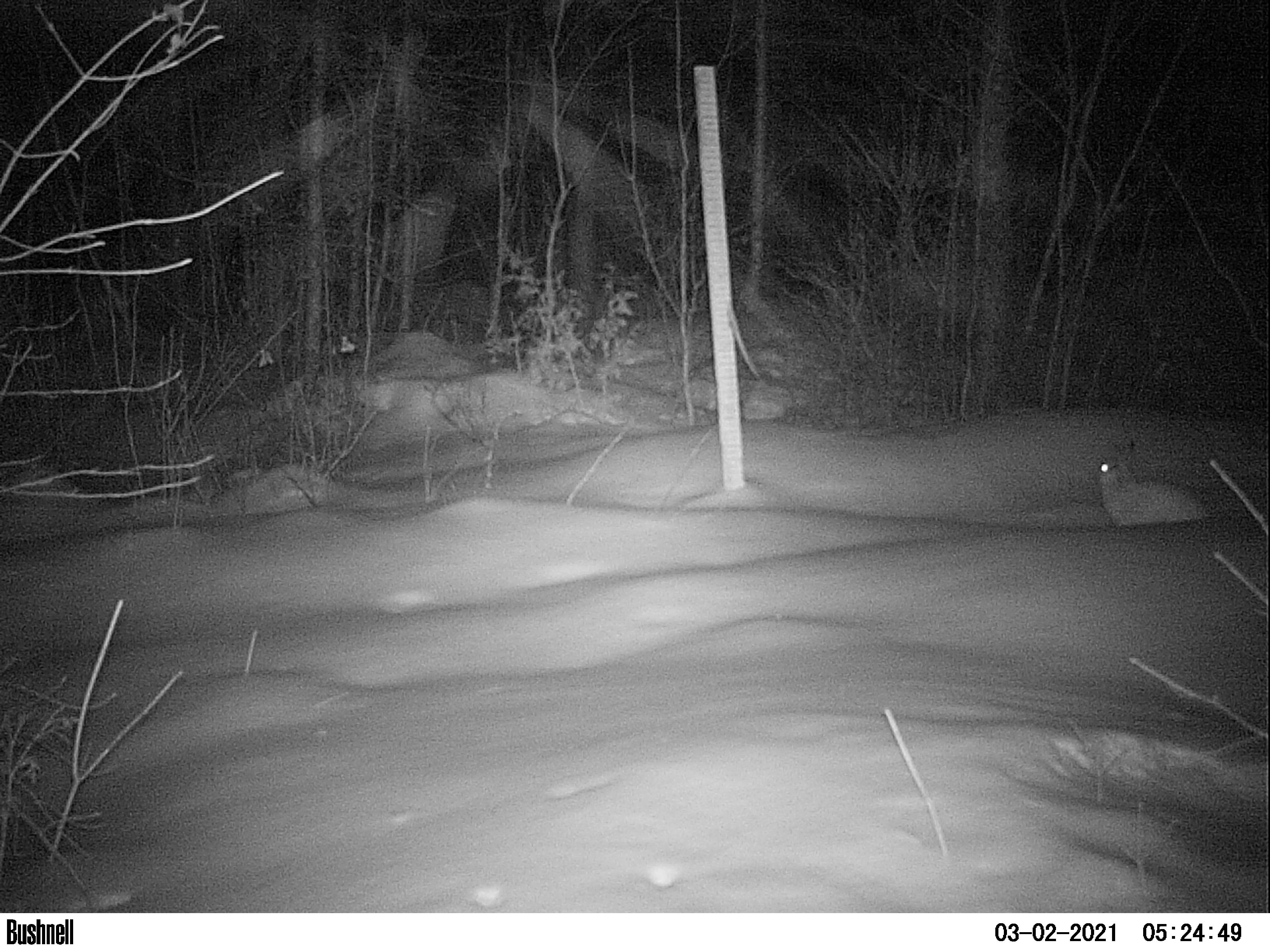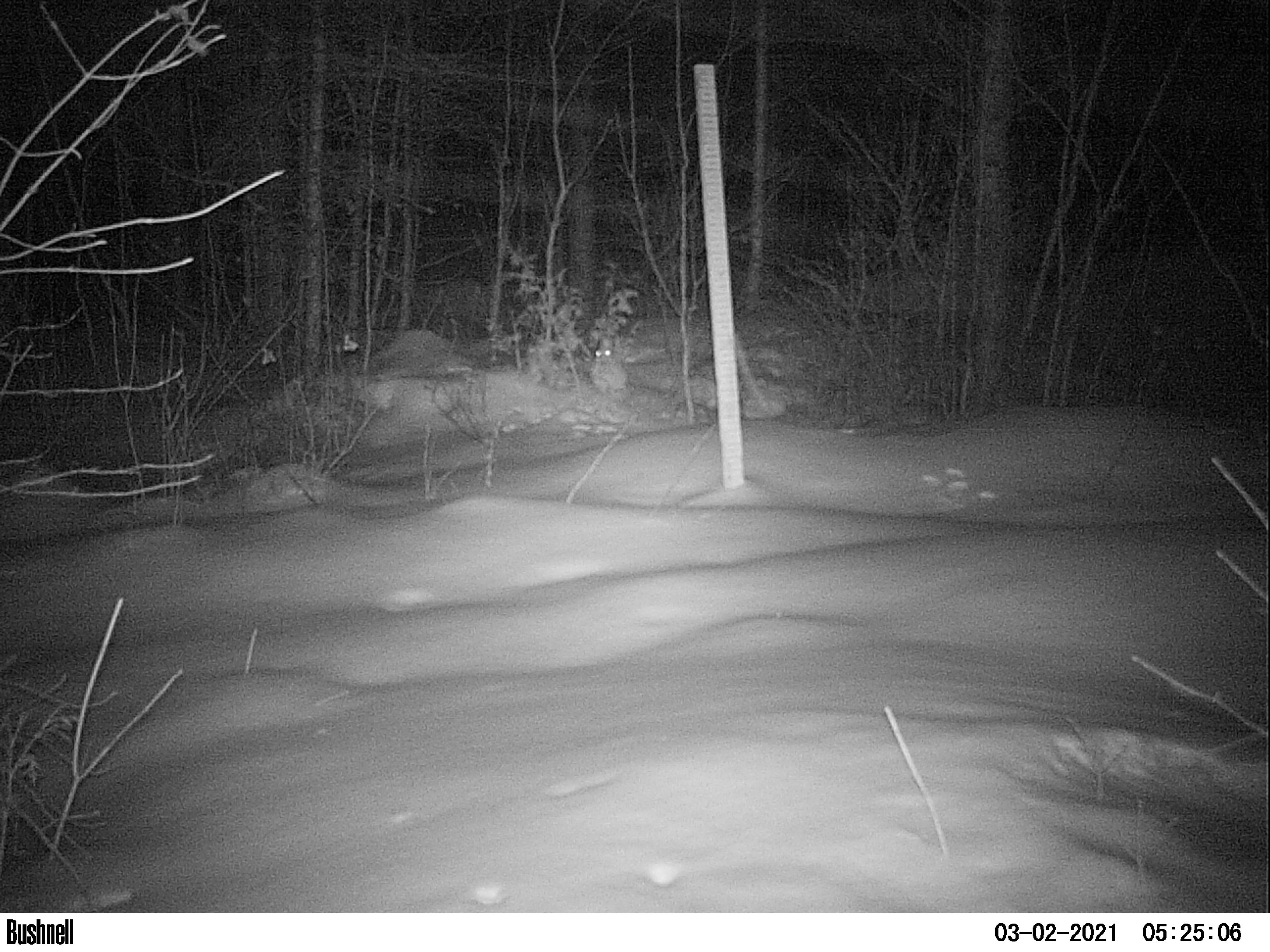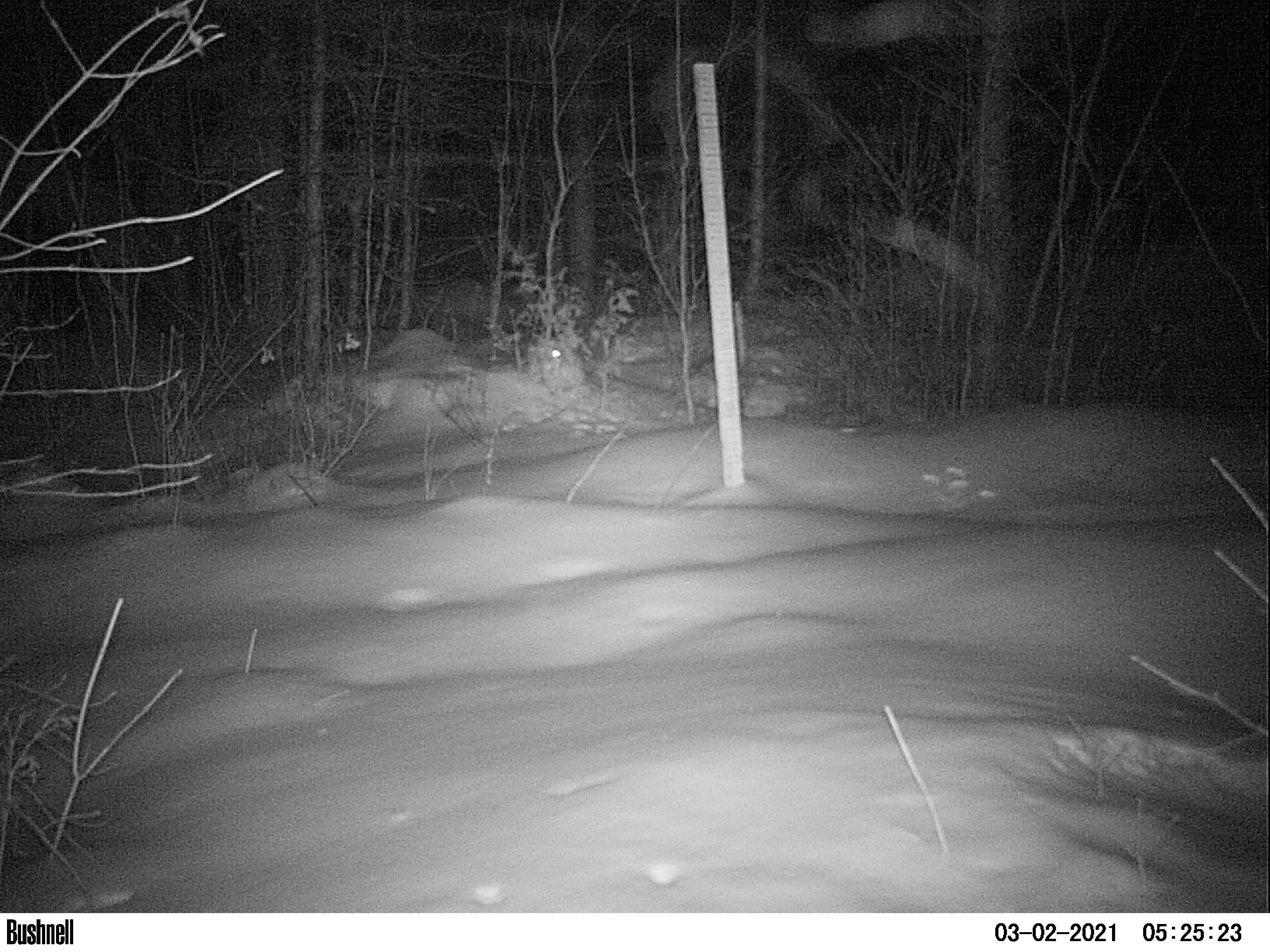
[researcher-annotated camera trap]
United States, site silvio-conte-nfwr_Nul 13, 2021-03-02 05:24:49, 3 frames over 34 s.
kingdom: Animalia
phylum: Chordata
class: Mammalia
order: Lagomorpha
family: Leporidae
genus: Lepus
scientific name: Lepus americanus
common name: snowshoe hare